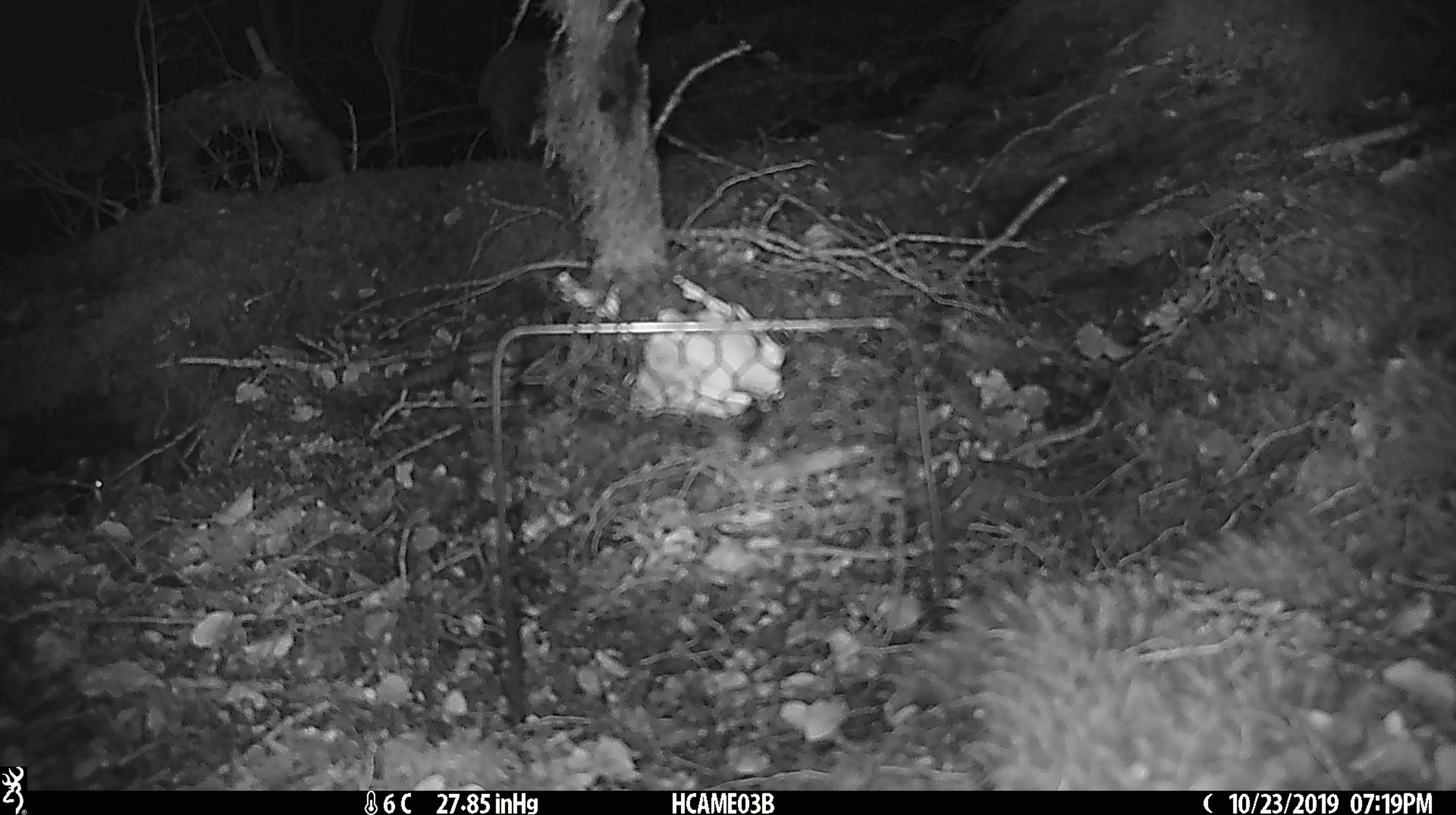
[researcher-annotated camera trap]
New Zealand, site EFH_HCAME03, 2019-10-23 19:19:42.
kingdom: Animalia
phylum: Chordata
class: Mammalia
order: Rodentia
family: Muridae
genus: Mus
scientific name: Mus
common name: mouse